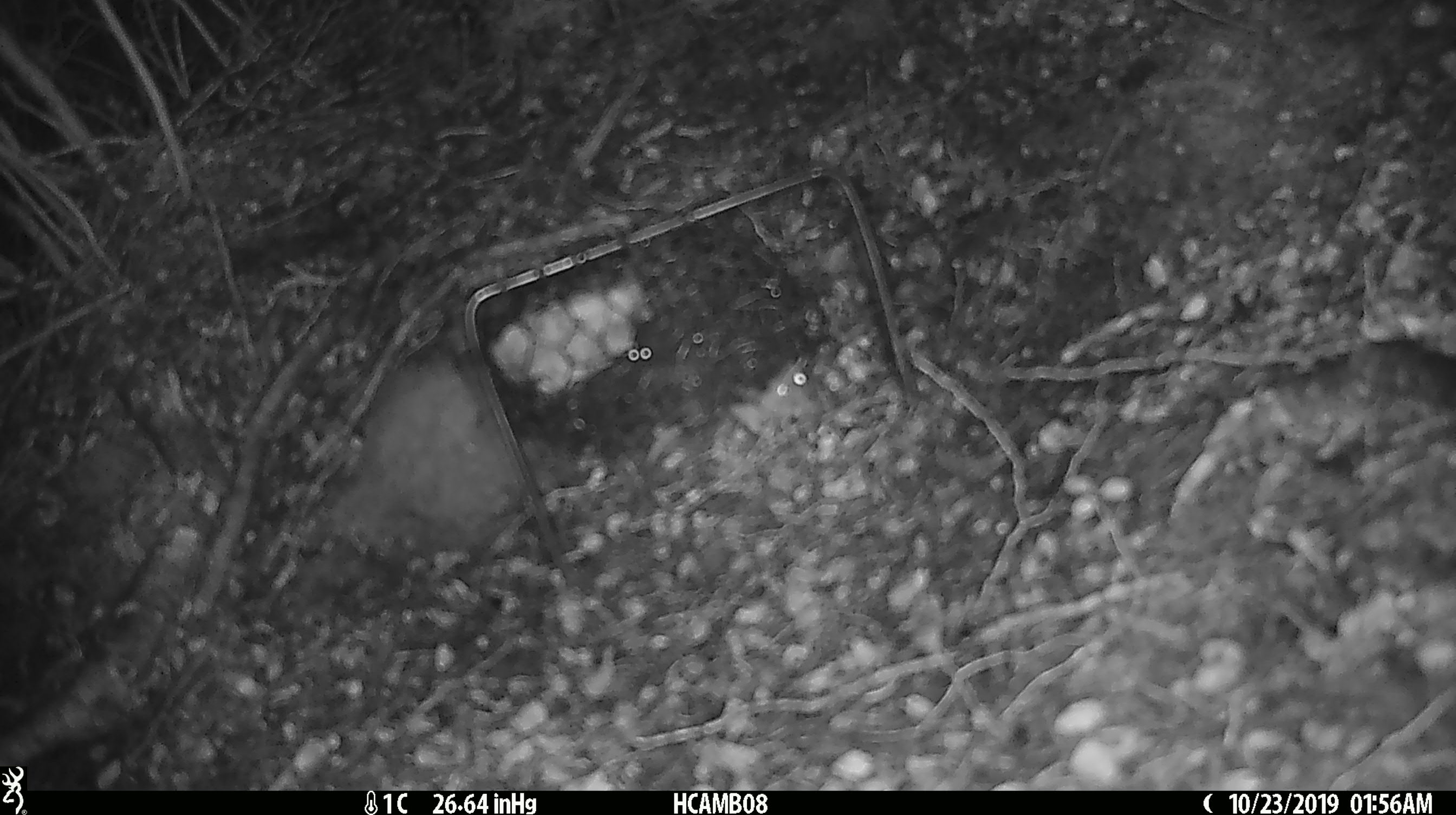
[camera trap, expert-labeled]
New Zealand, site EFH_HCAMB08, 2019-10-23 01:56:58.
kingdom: Animalia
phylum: Chordata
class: Mammalia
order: Rodentia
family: Muridae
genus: Mus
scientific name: Mus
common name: mouse